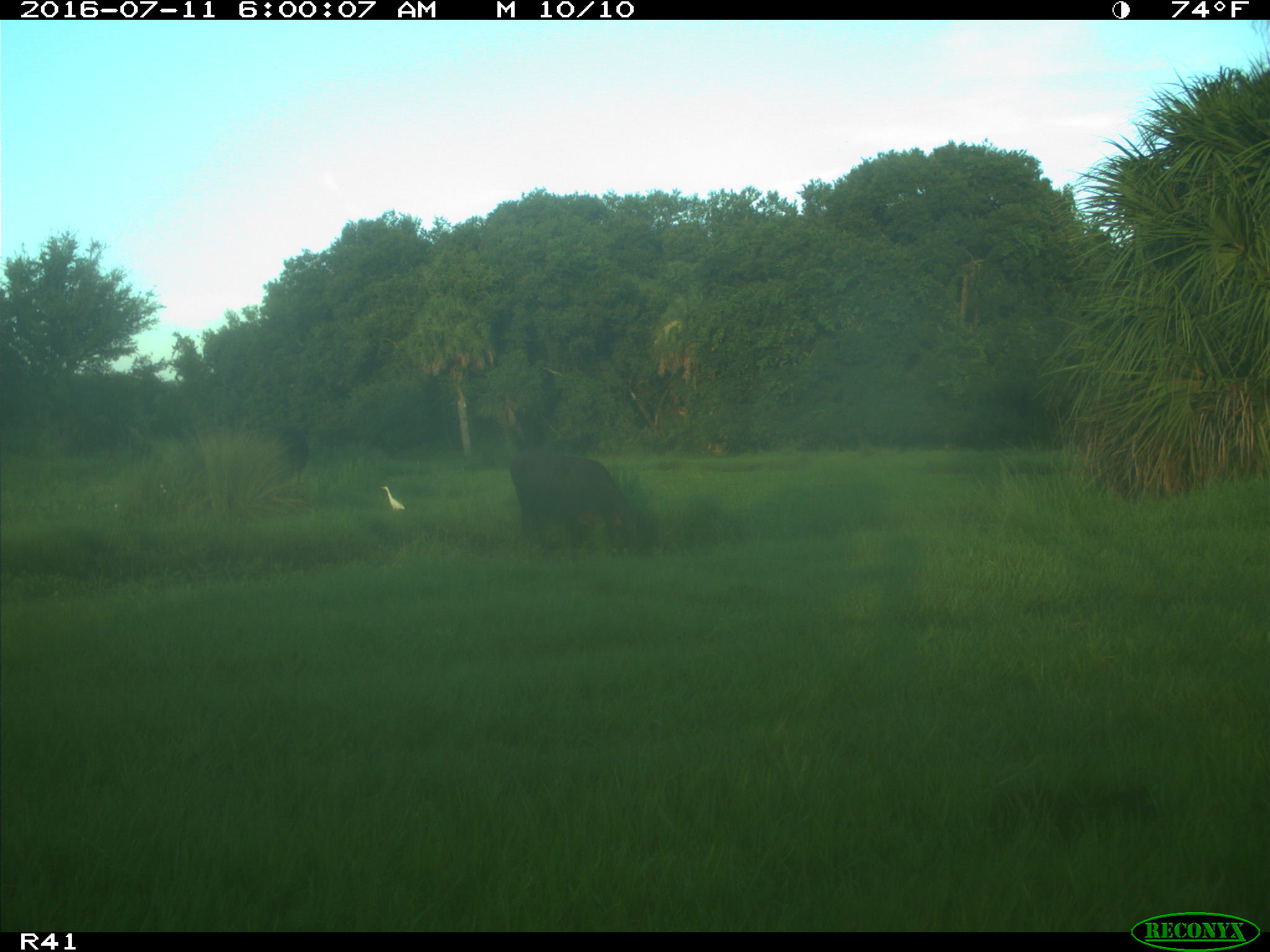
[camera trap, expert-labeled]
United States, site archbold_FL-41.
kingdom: Animalia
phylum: Chordata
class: Mammalia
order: Artiodactyla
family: Bovidae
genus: Bos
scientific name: Bos taurus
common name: domestic cow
Bos taurus (domestic cow).